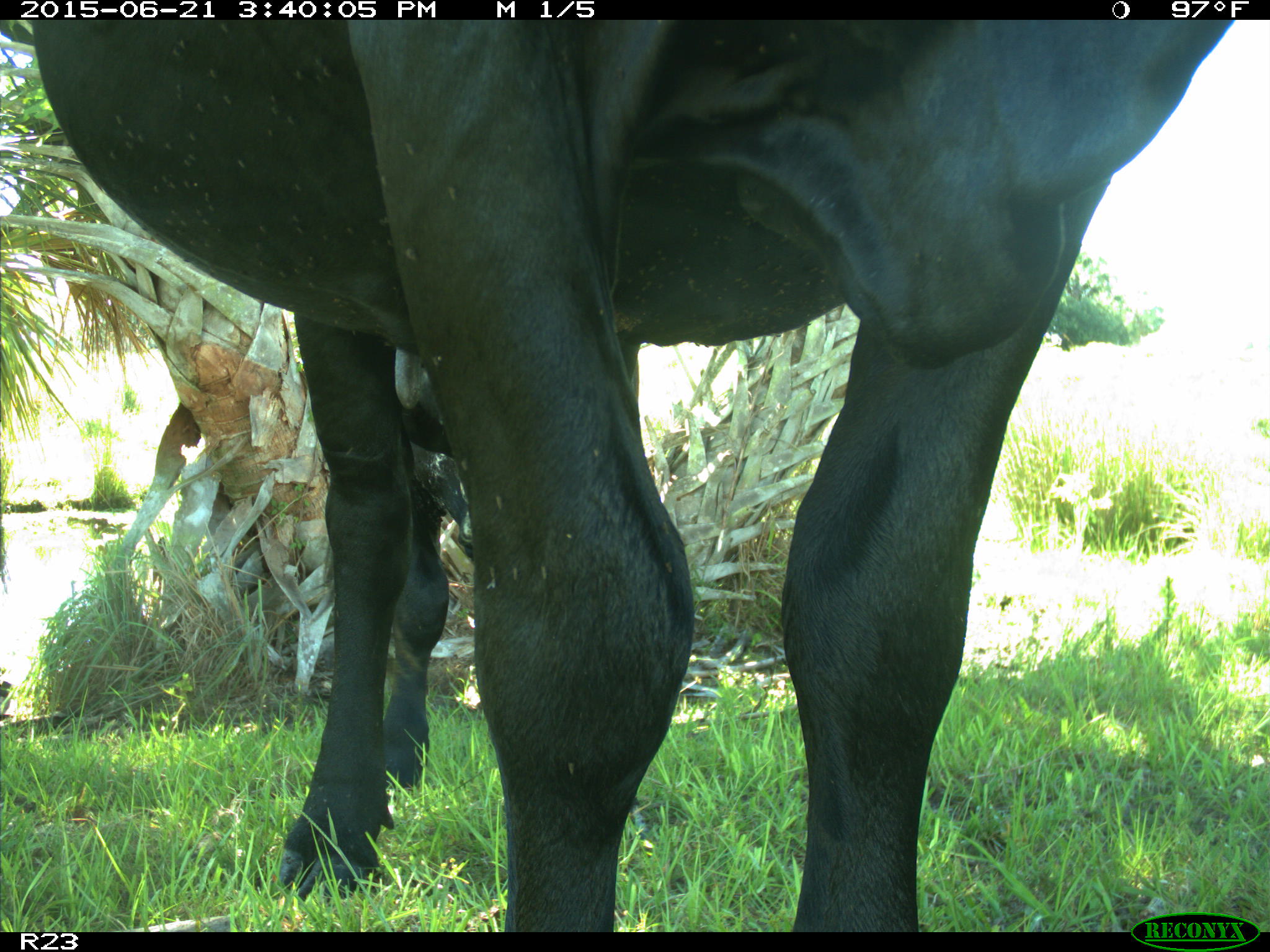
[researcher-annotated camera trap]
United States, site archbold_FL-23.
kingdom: Animalia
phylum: Chordata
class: Mammalia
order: Artiodactyla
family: Bovidae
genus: Bos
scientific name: Bos taurus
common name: domestic cow